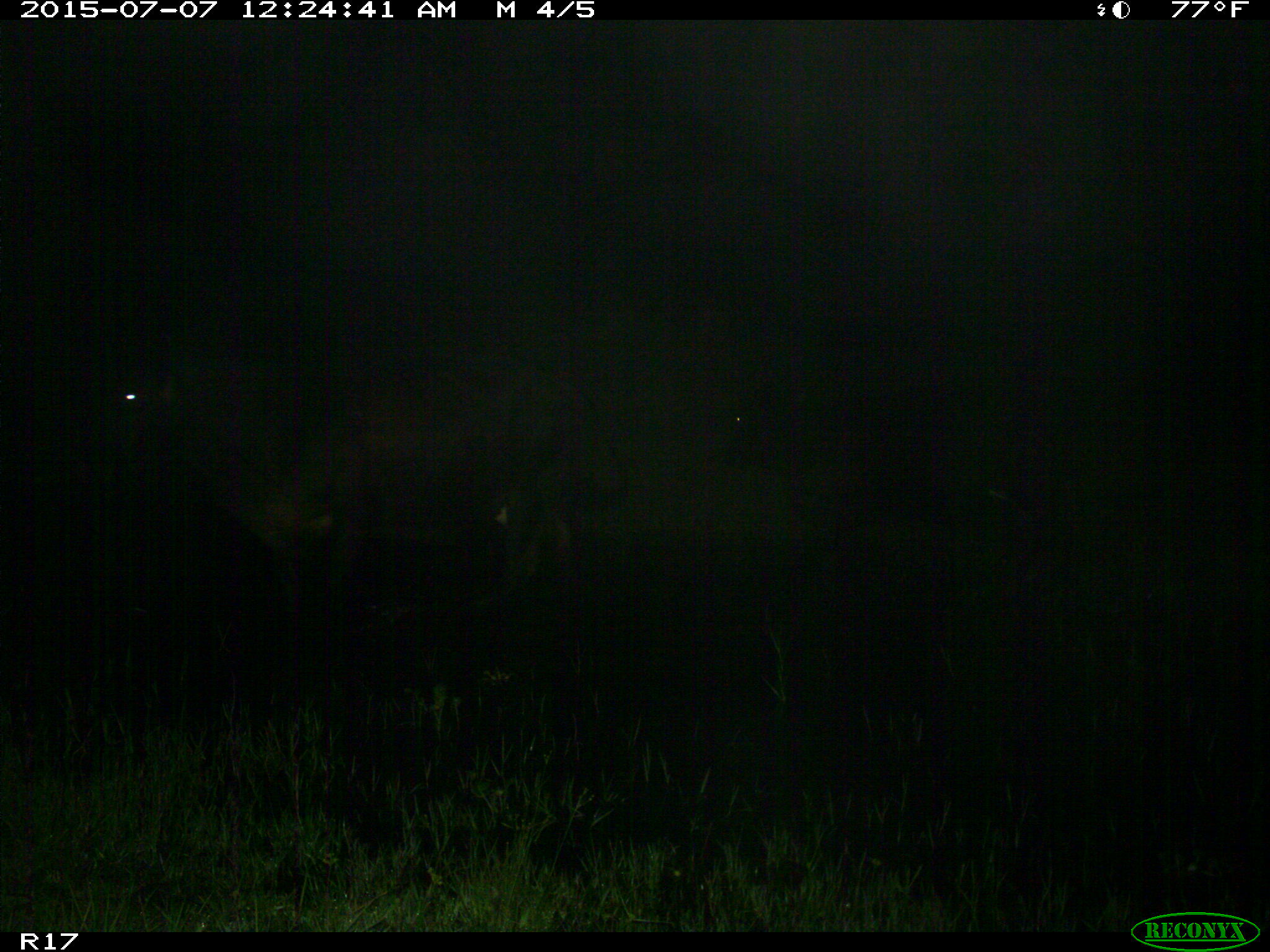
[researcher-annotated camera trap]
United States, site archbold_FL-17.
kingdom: Animalia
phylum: Chordata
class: Mammalia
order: Artiodactyla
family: Bovidae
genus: Bos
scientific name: Bos taurus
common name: domestic cow